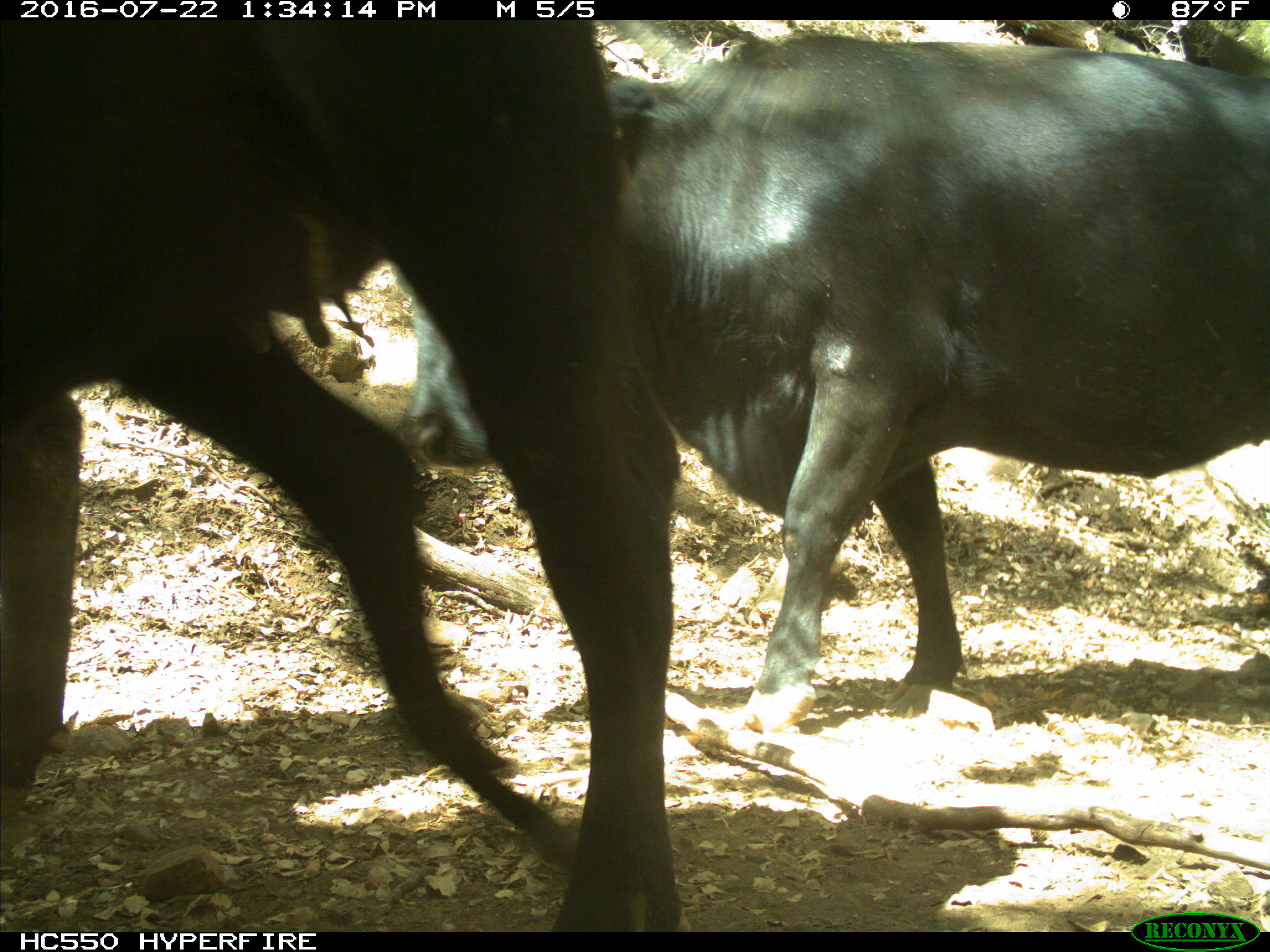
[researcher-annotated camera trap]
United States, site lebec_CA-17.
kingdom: Animalia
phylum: Chordata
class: Mammalia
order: Artiodactyla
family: Bovidae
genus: Bos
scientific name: Bos taurus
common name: domestic cow